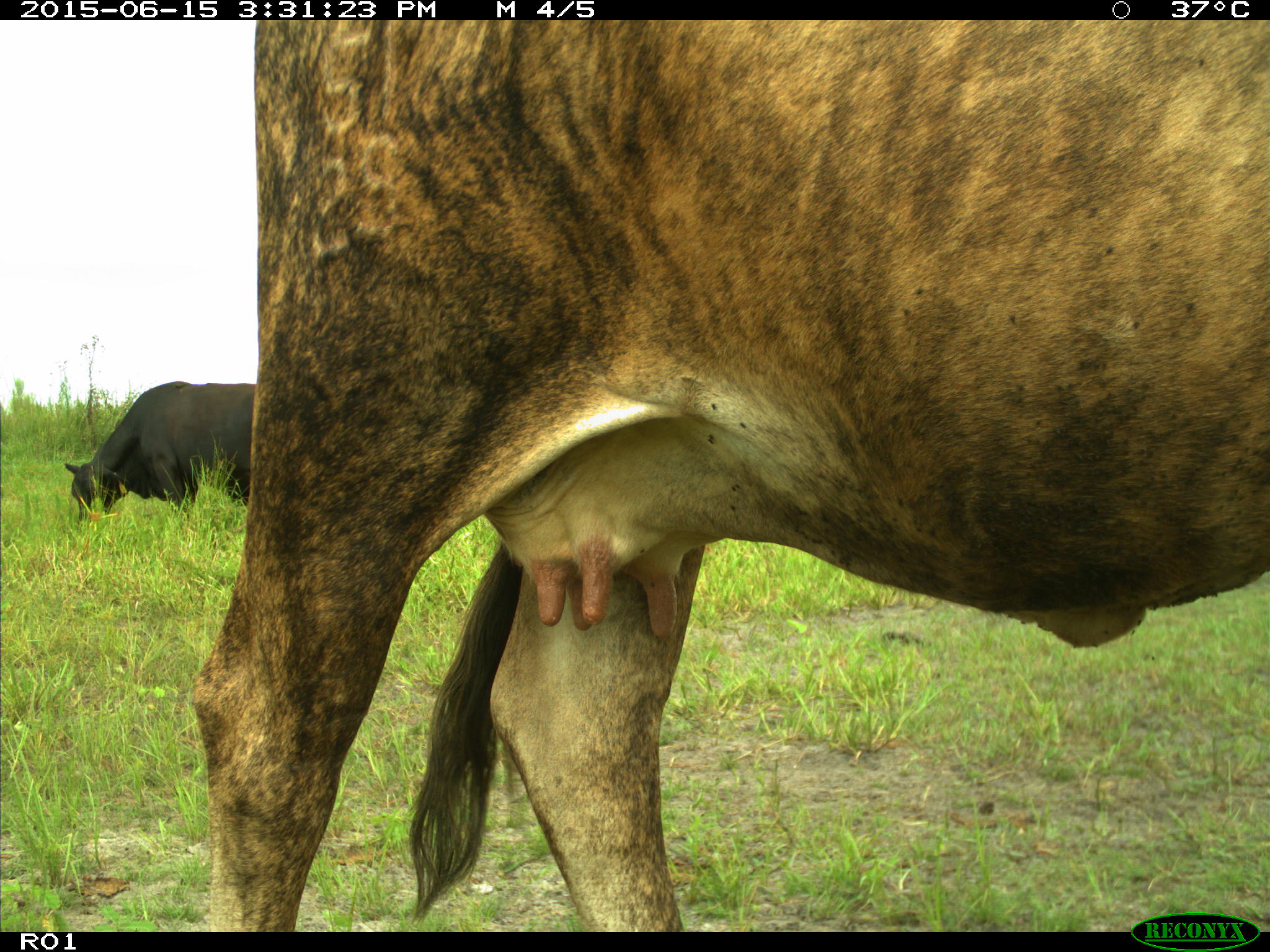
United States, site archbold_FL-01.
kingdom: Animalia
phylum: Chordata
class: Mammalia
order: Artiodactyla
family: Bovidae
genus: Bos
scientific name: Bos taurus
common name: domestic cow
Bos taurus (domestic cow).